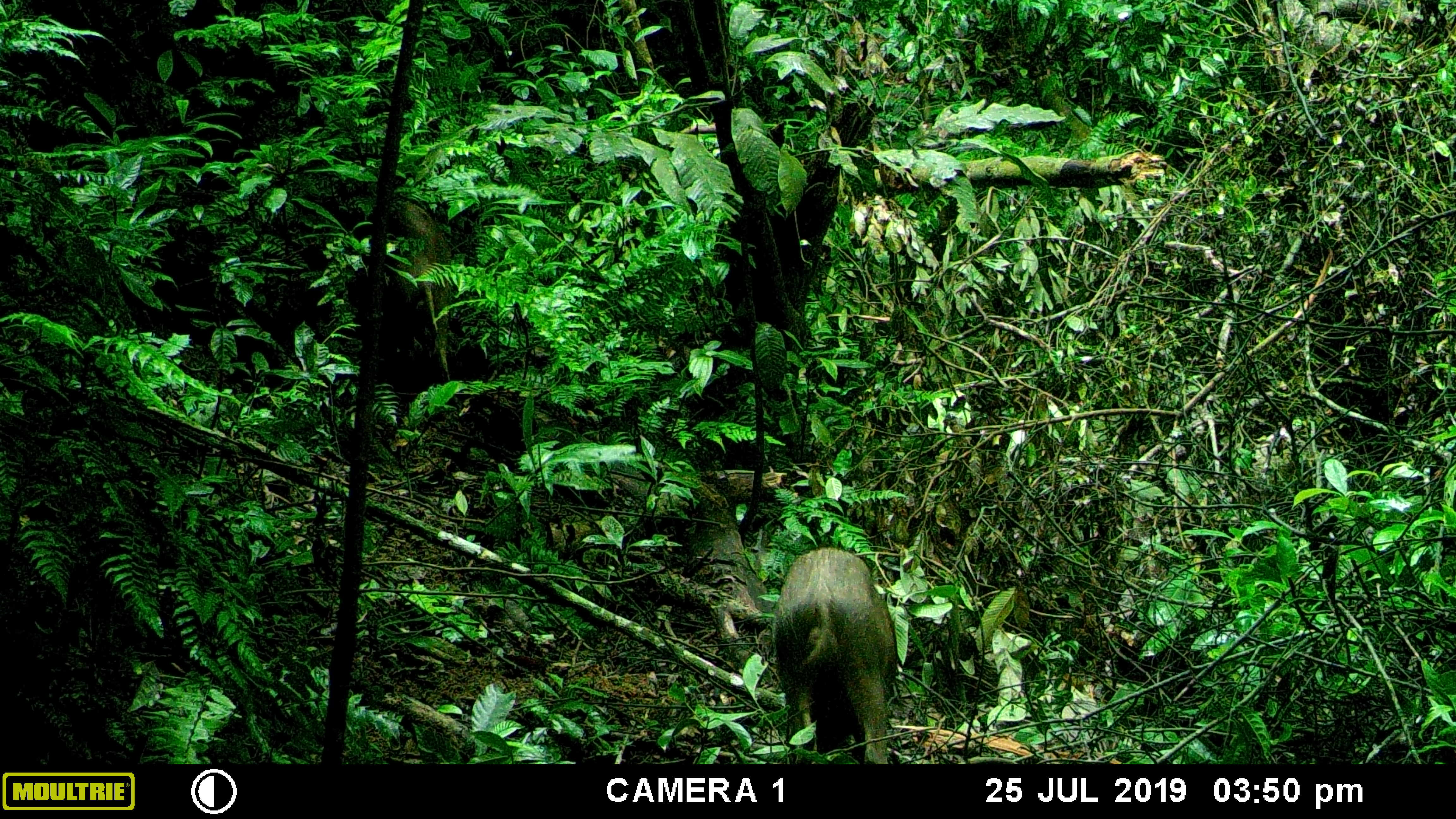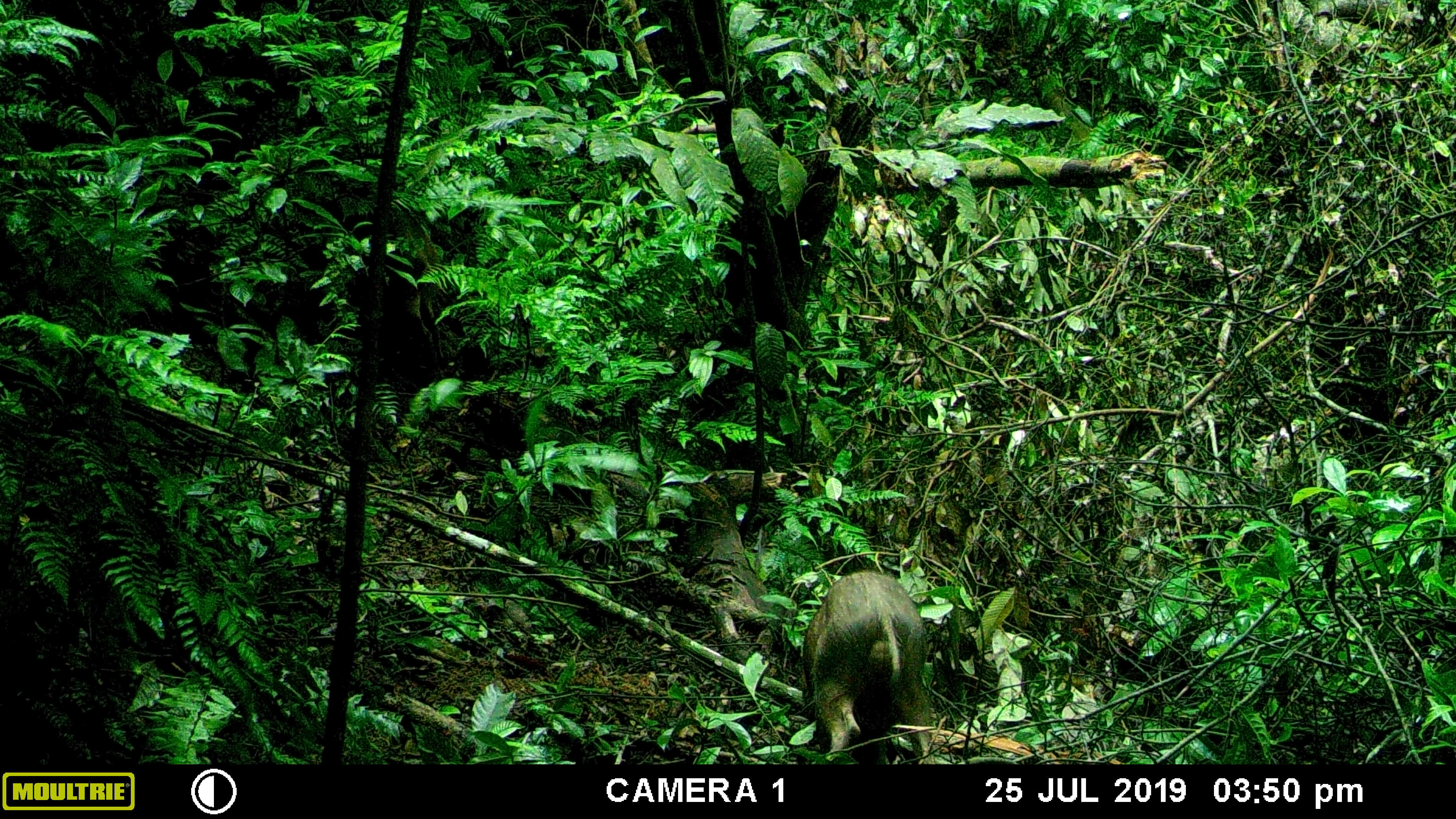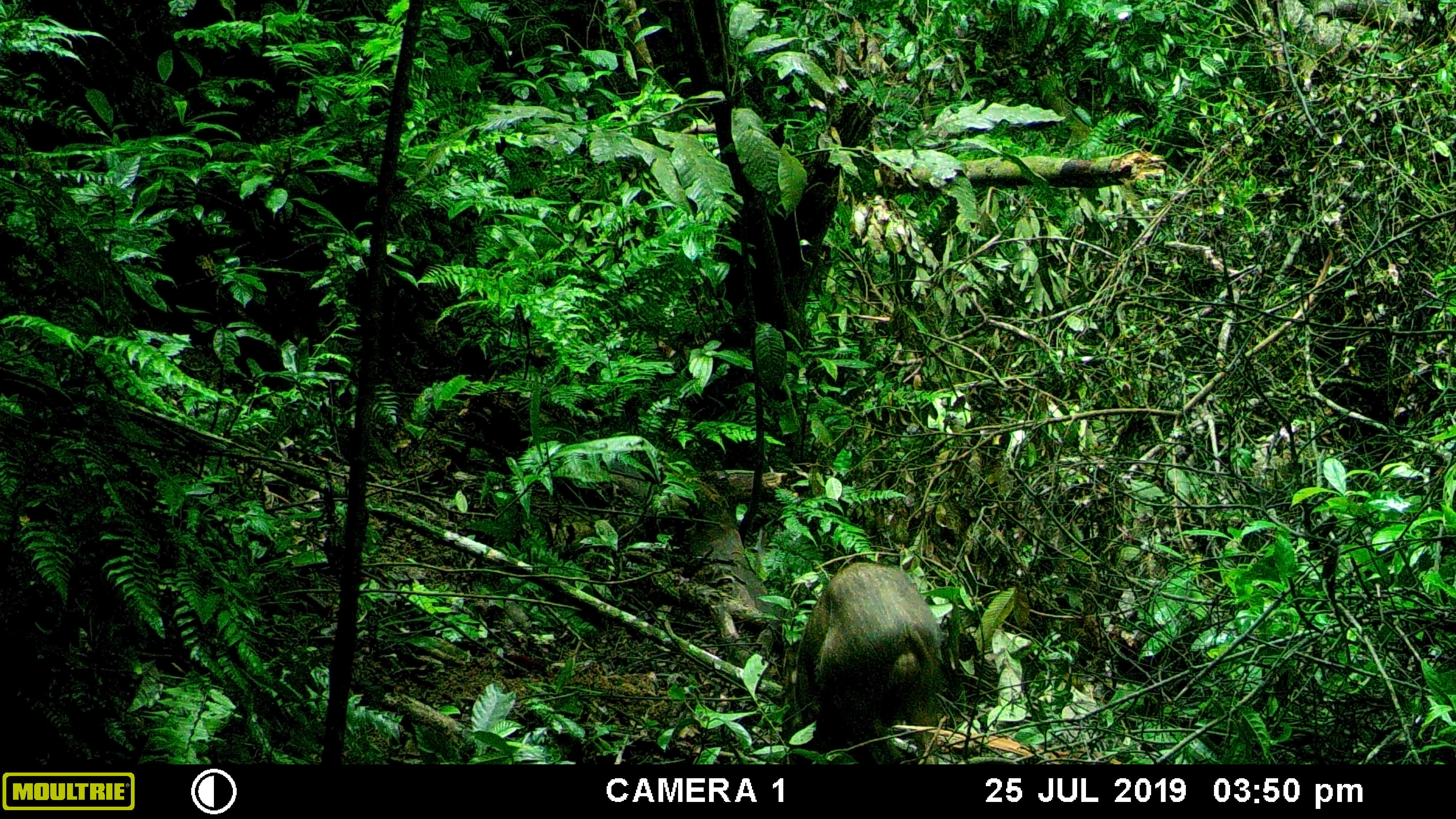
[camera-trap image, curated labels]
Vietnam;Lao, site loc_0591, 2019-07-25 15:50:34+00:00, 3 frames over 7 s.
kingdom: Animalia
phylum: Chordata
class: Mammalia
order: Artiodactyla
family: Suidae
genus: Sus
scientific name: Sus scrofa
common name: eurasian wild pig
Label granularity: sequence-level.